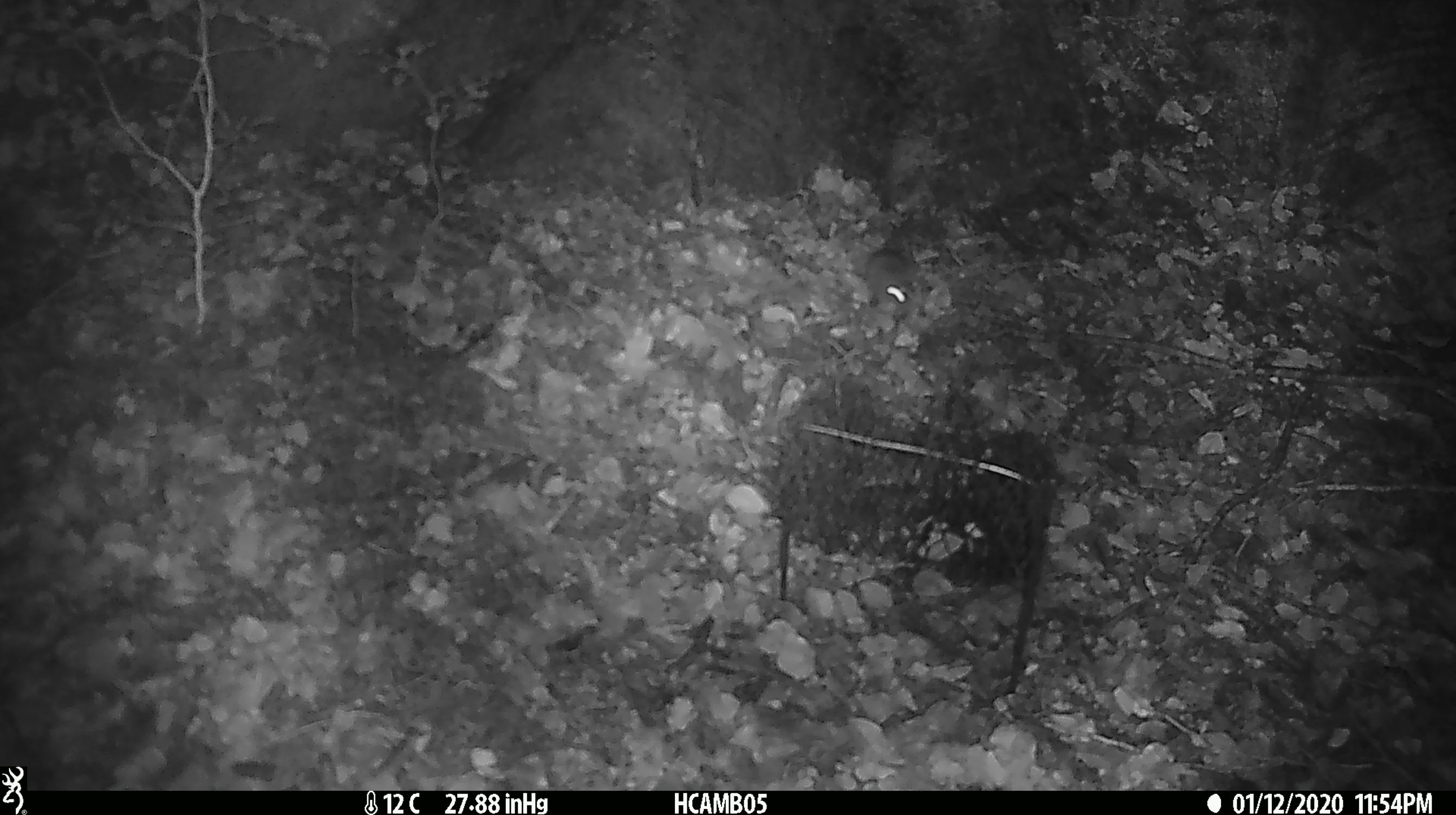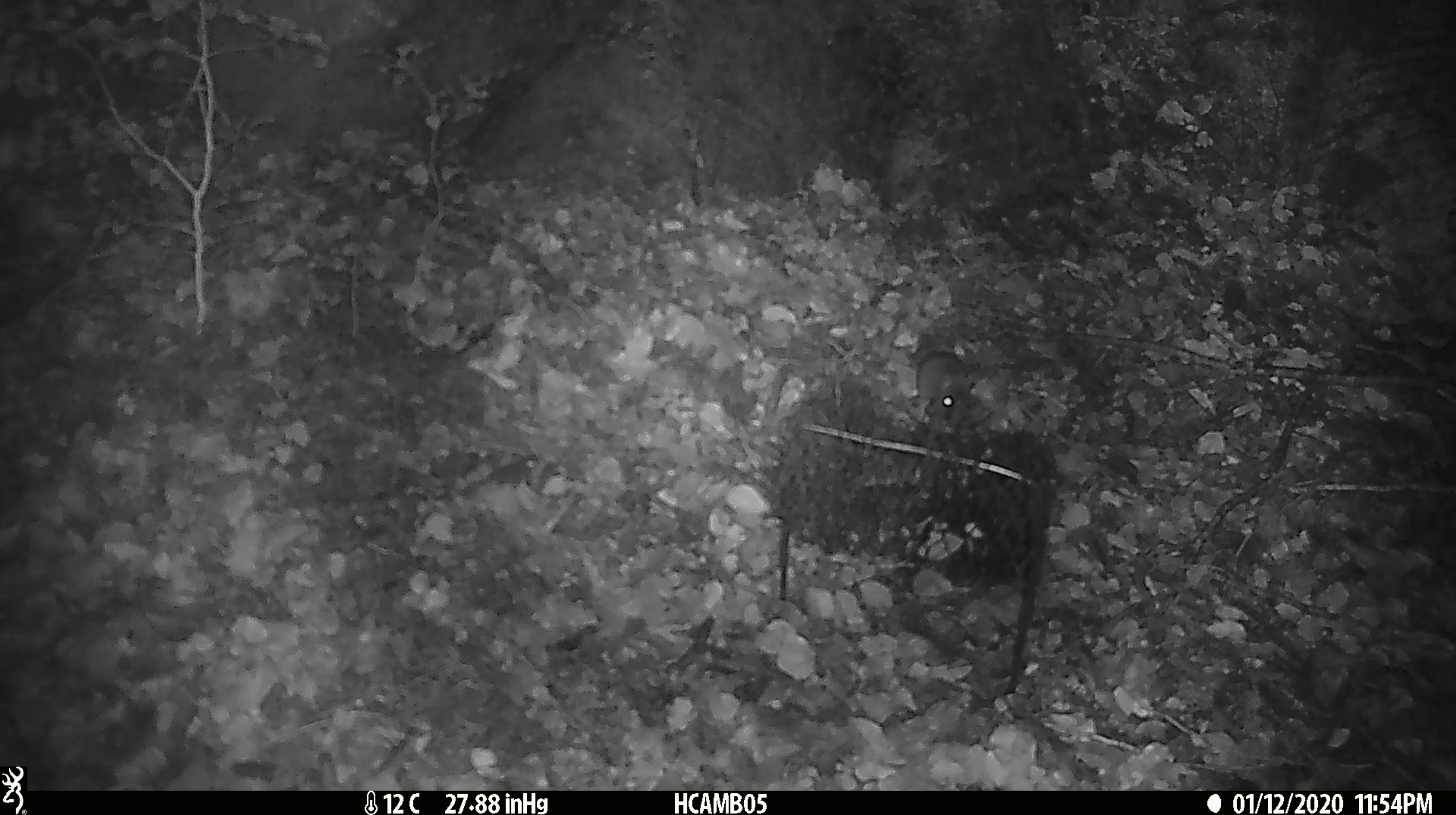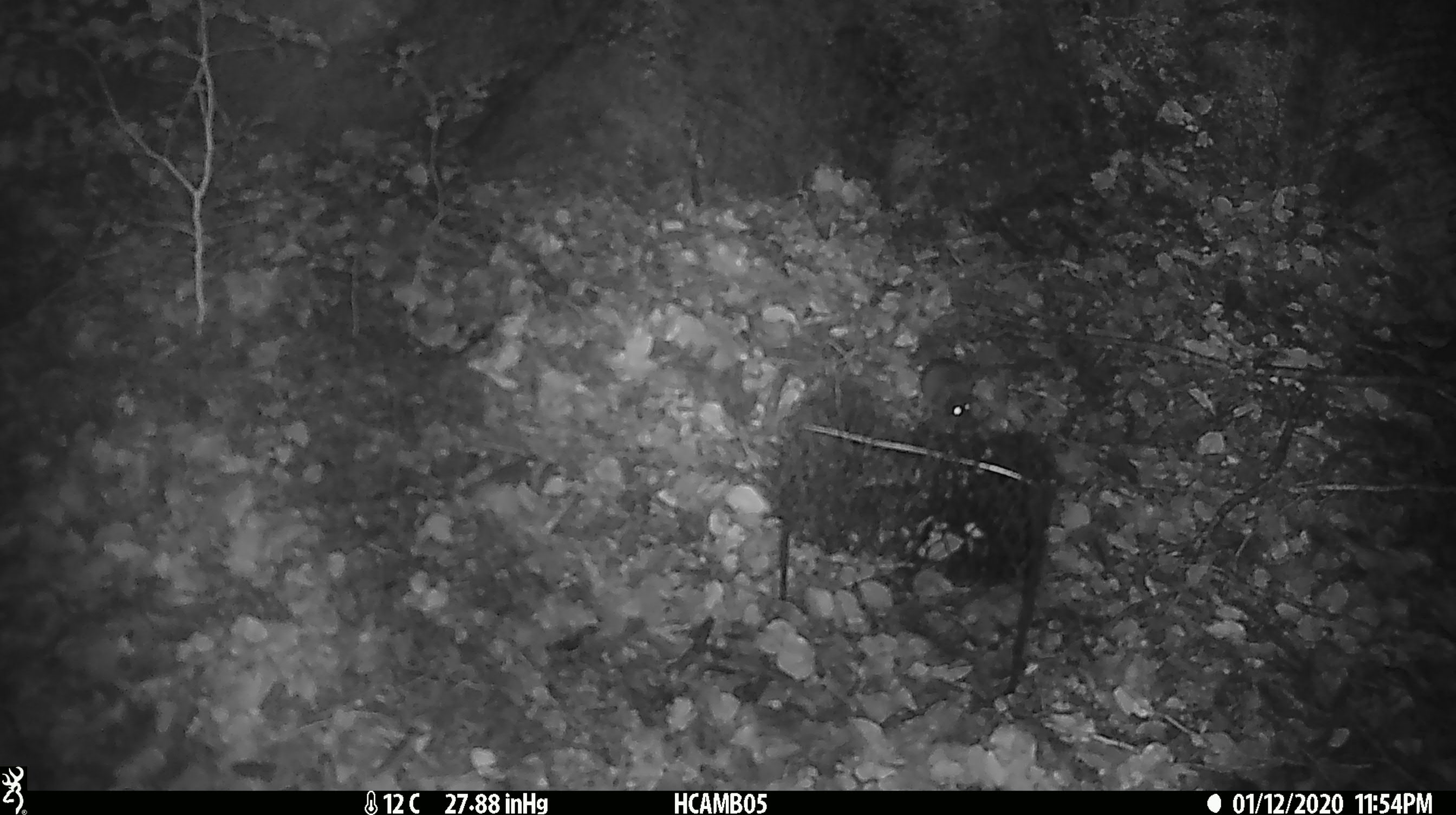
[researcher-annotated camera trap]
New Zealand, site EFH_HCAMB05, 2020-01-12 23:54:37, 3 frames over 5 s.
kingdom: Animalia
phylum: Chordata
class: Mammalia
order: Rodentia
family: Muridae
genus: Mus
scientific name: Mus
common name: mouse